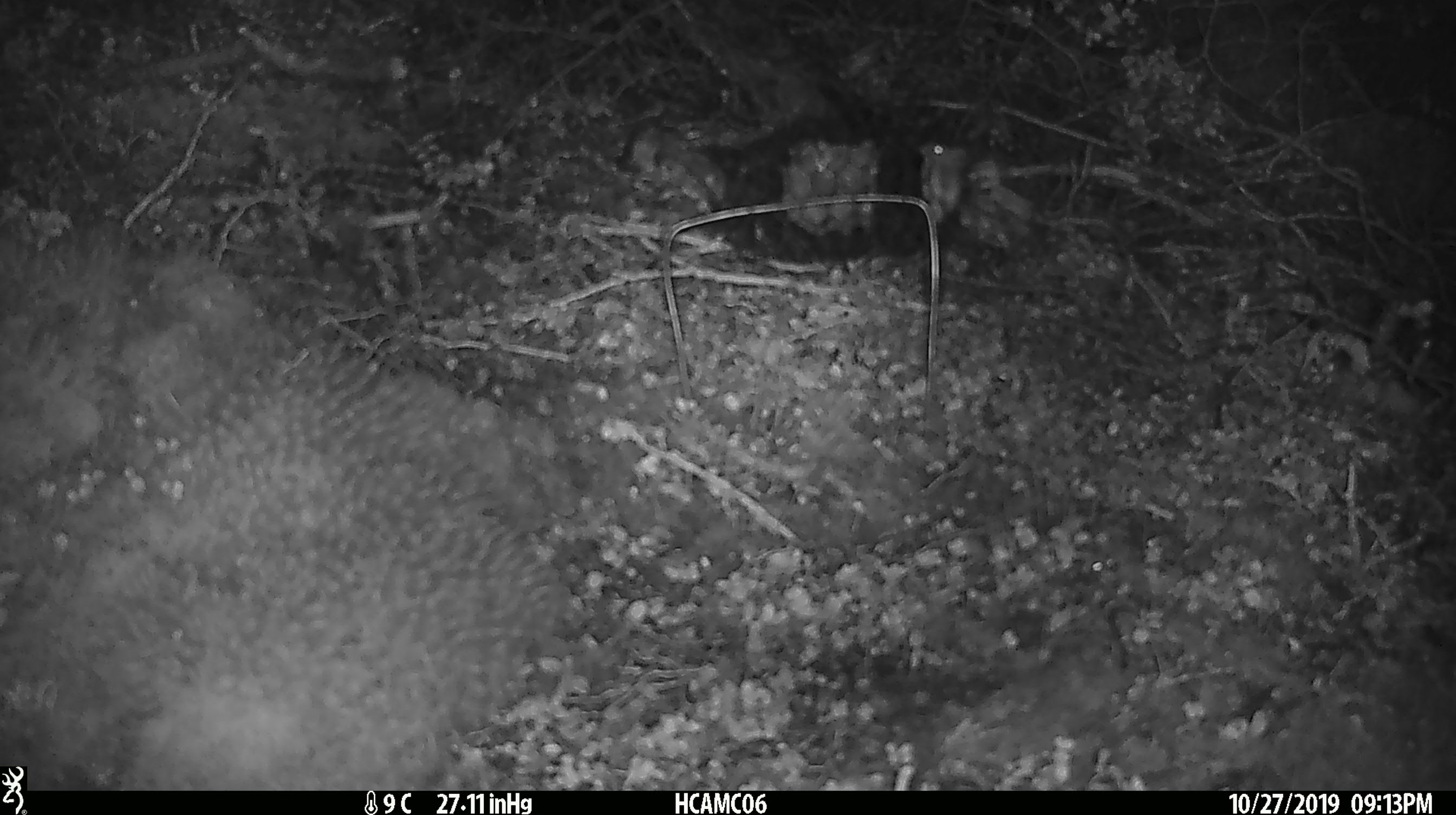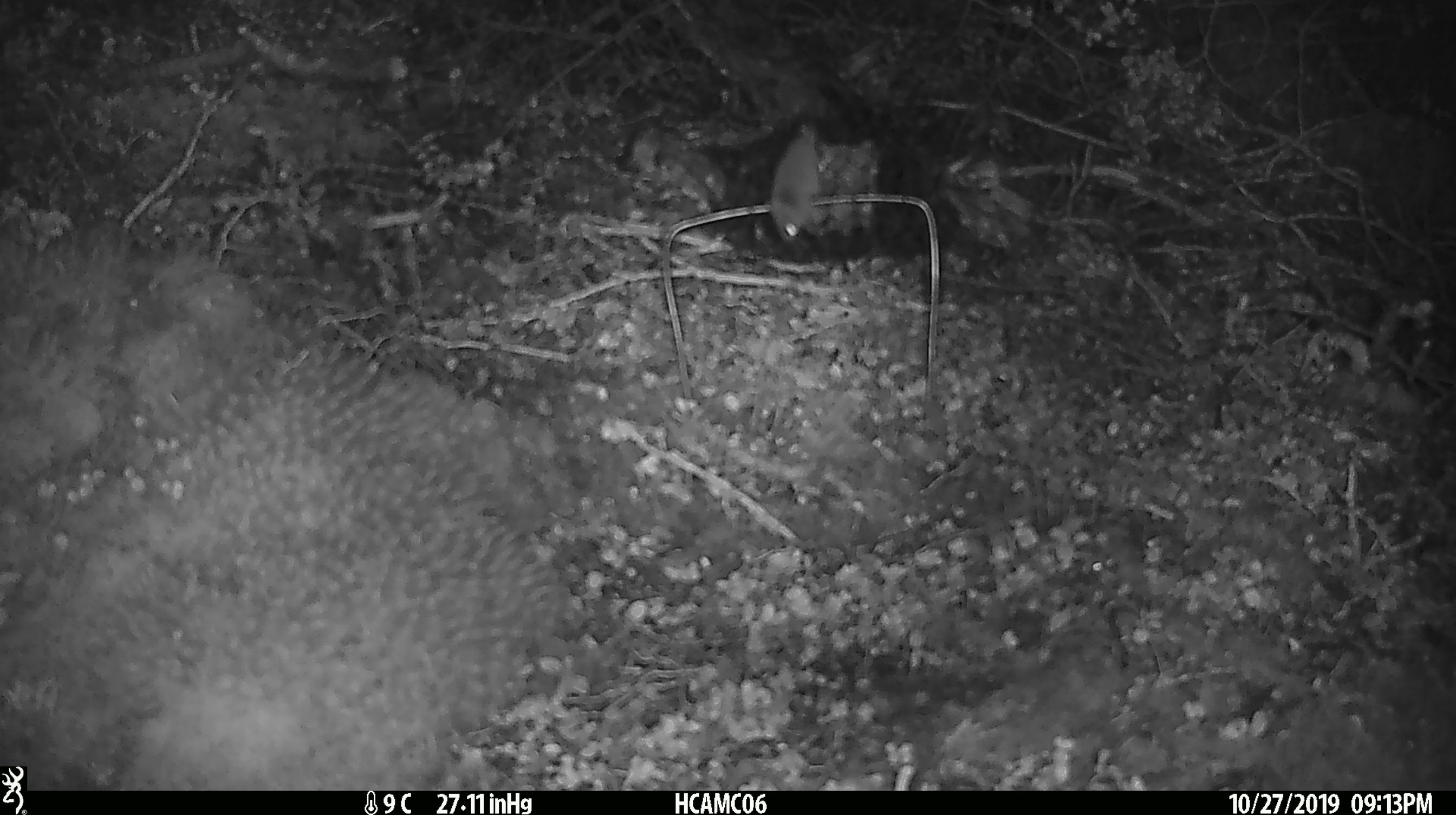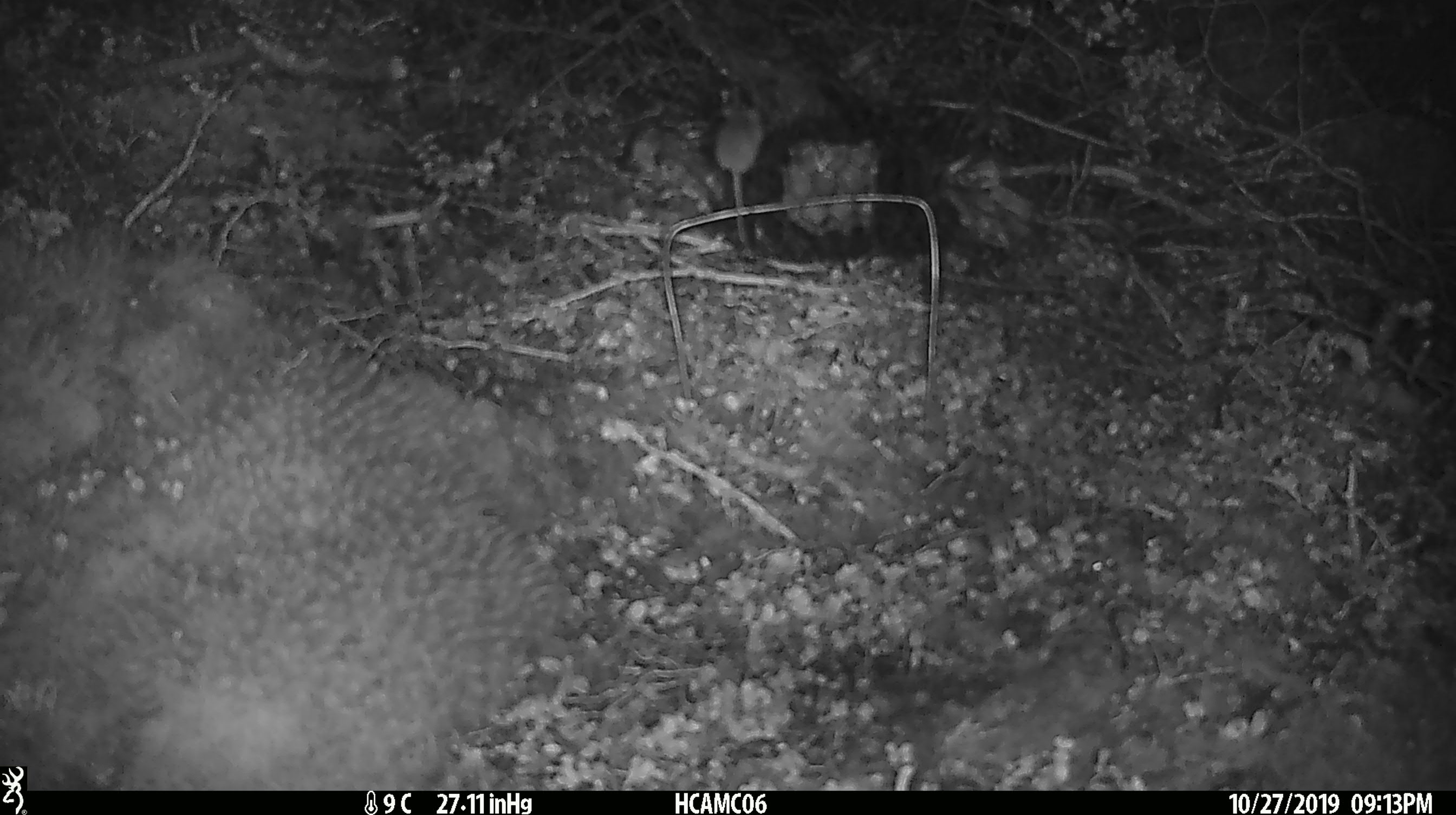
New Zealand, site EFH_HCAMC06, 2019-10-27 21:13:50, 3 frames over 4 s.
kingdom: Animalia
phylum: Chordata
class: Mammalia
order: Rodentia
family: Muridae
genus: Mus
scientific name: Mus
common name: mouse